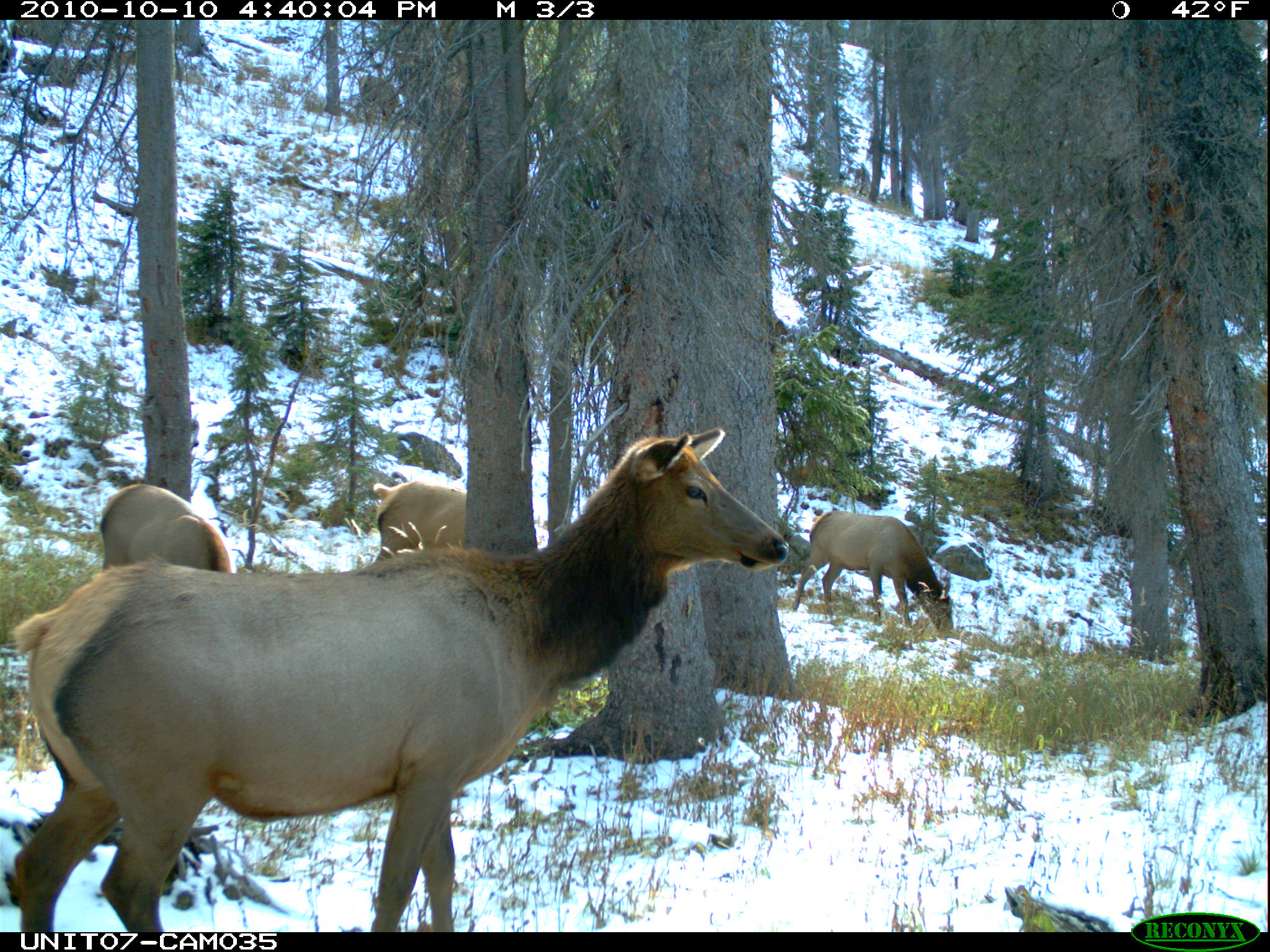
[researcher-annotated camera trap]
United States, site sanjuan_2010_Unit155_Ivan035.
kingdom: Animalia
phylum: Chordata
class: Mammalia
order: Artiodactyla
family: Cervidae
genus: Cervus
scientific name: Cervus elaphus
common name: red deer